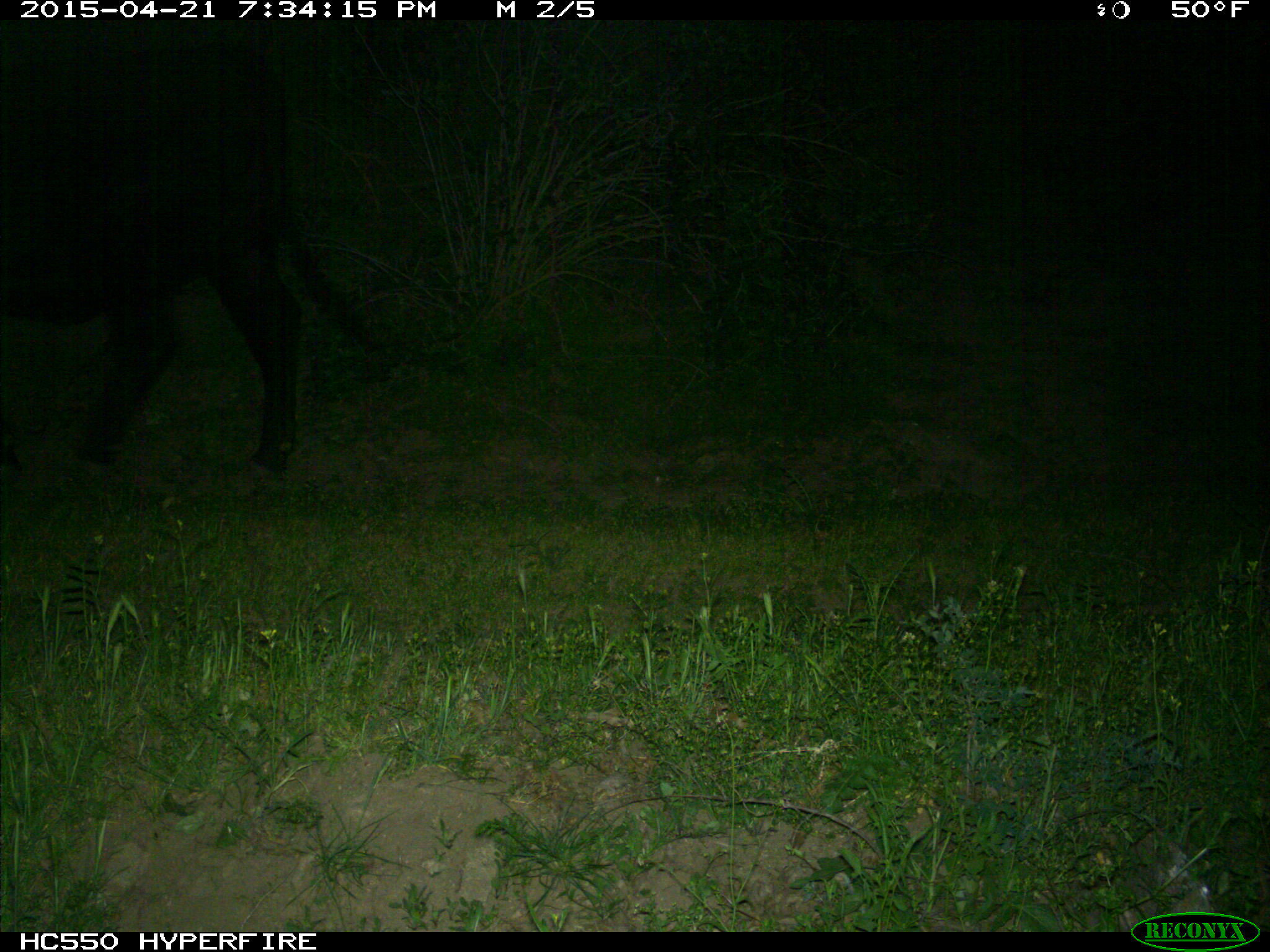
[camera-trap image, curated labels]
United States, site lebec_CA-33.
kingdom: Animalia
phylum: Chordata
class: Mammalia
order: Artiodactyla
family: Bovidae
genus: Bos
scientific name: Bos taurus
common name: domestic cow